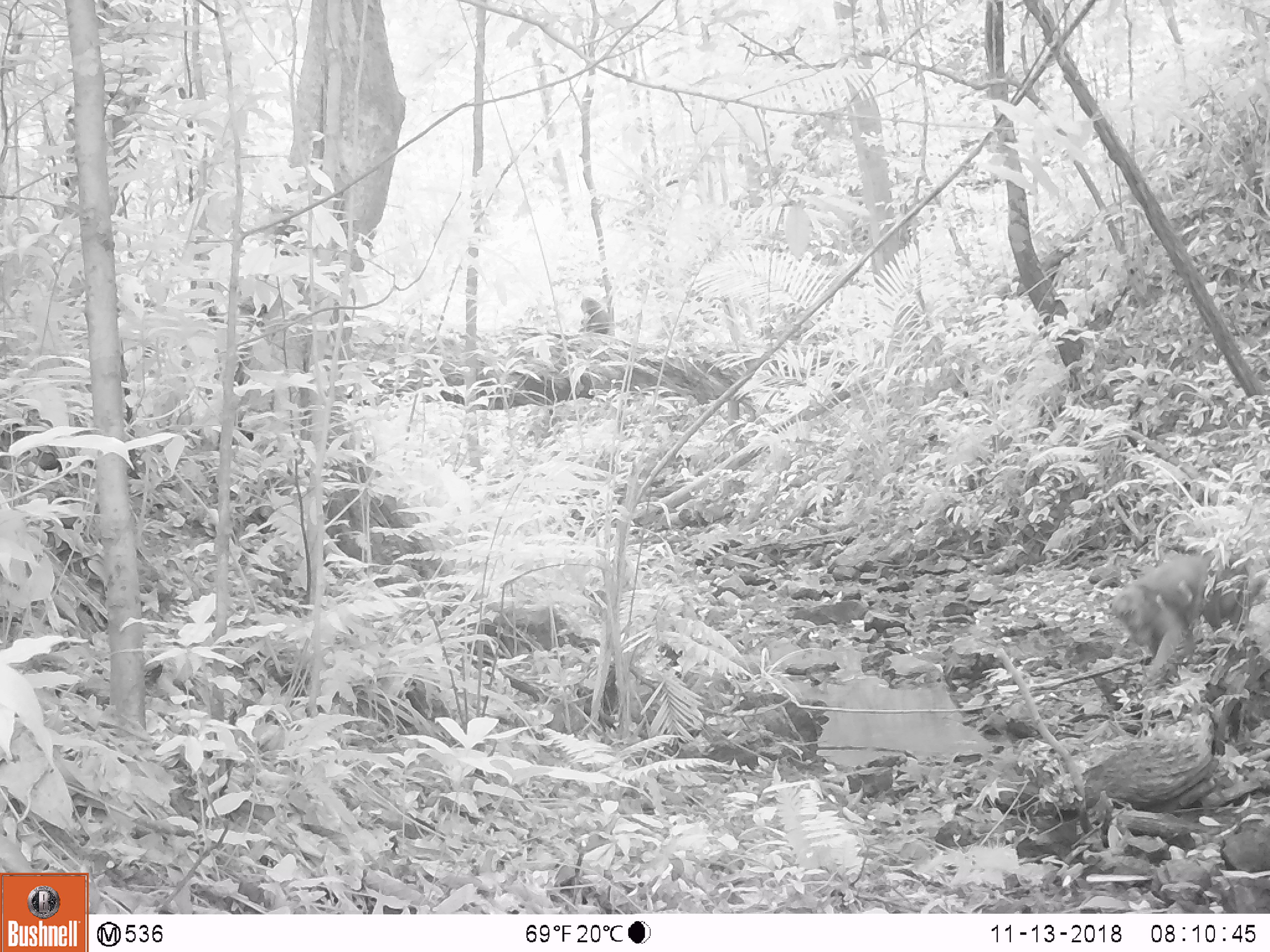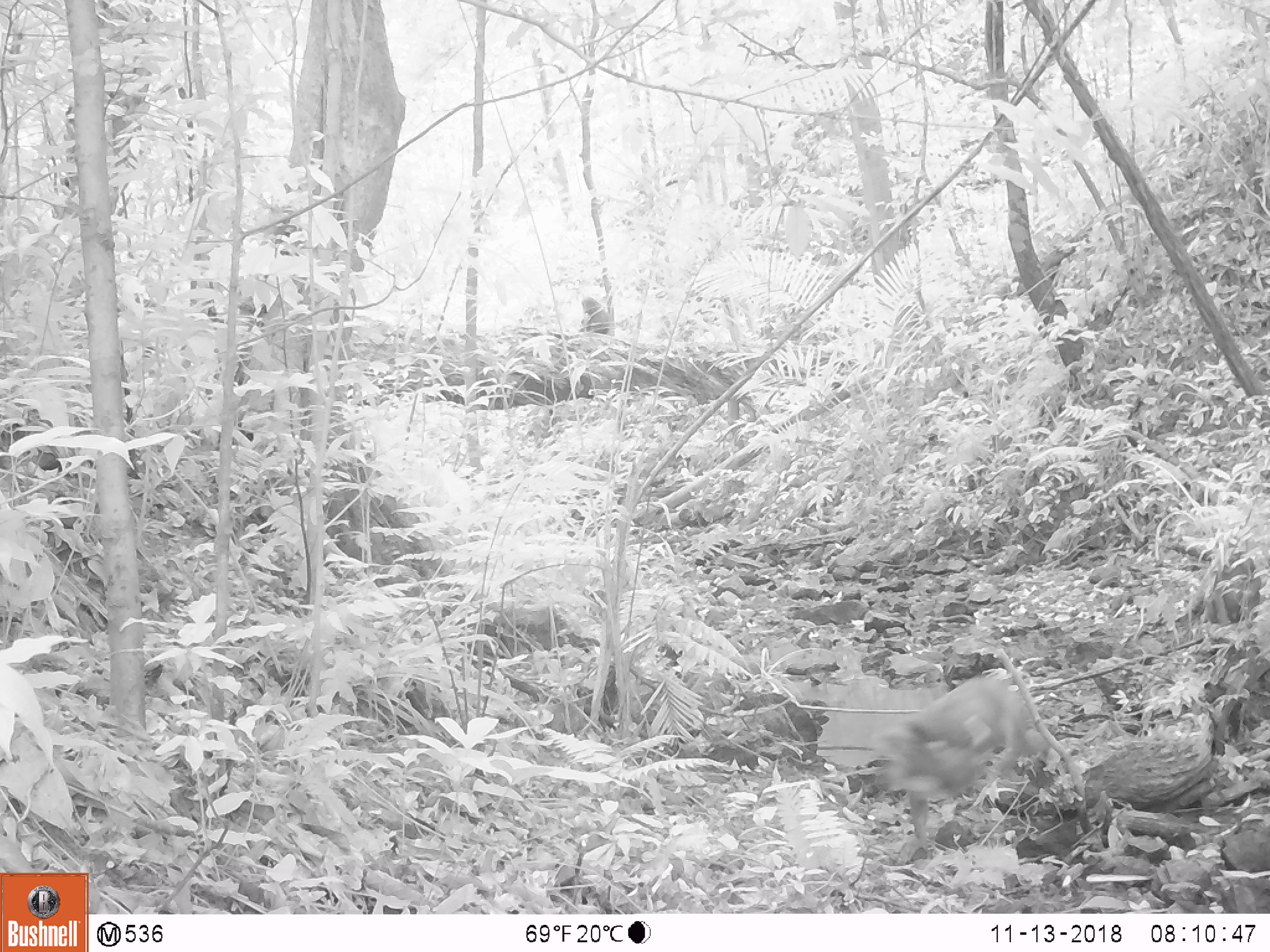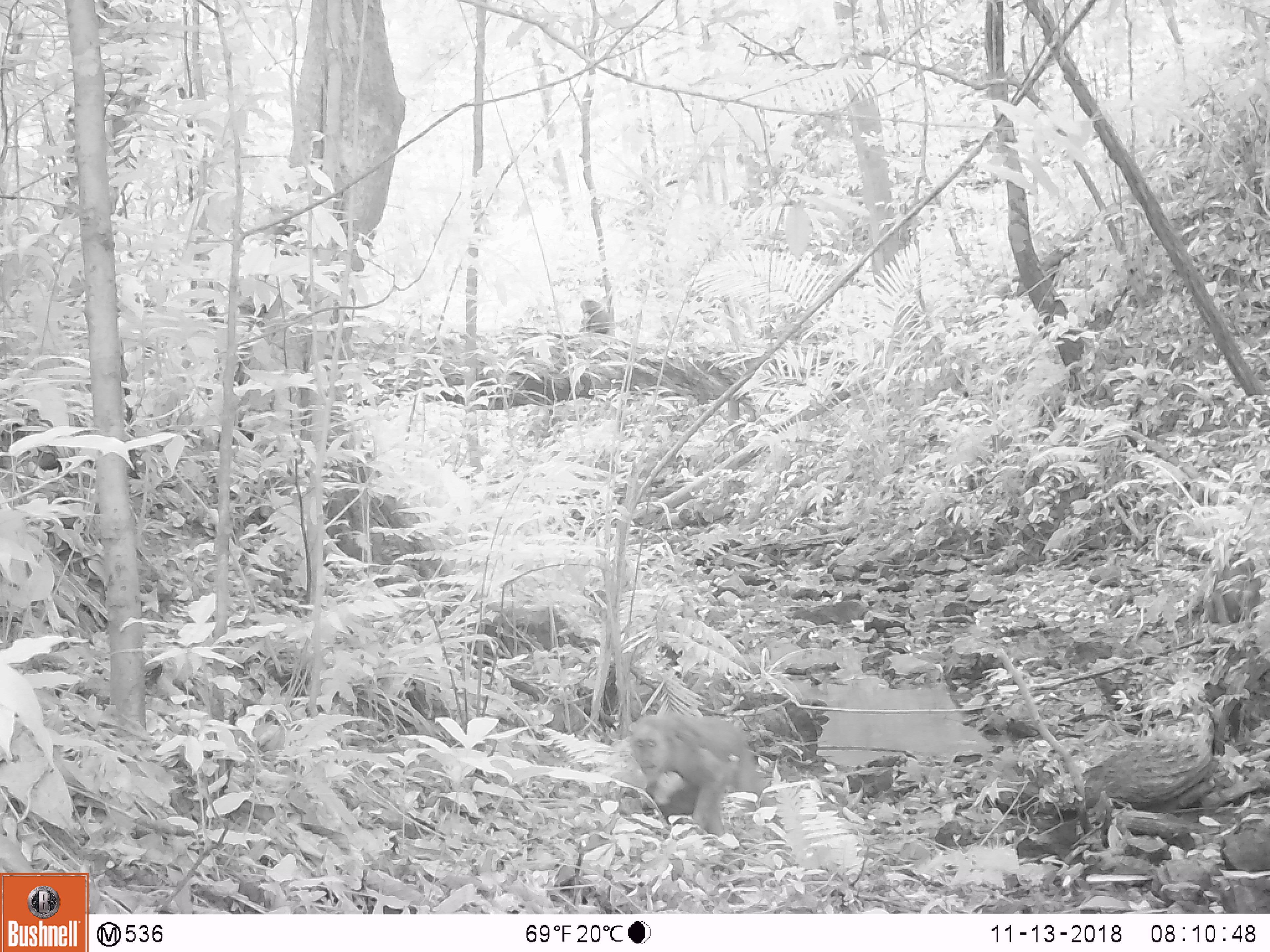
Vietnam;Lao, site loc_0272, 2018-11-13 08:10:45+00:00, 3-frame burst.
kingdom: Animalia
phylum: Chordata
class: Mammalia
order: Primates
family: Cercopithecidae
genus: Macaca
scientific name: Macaca arctoides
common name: stump-tailed macaque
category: stump tailed macaque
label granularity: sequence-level